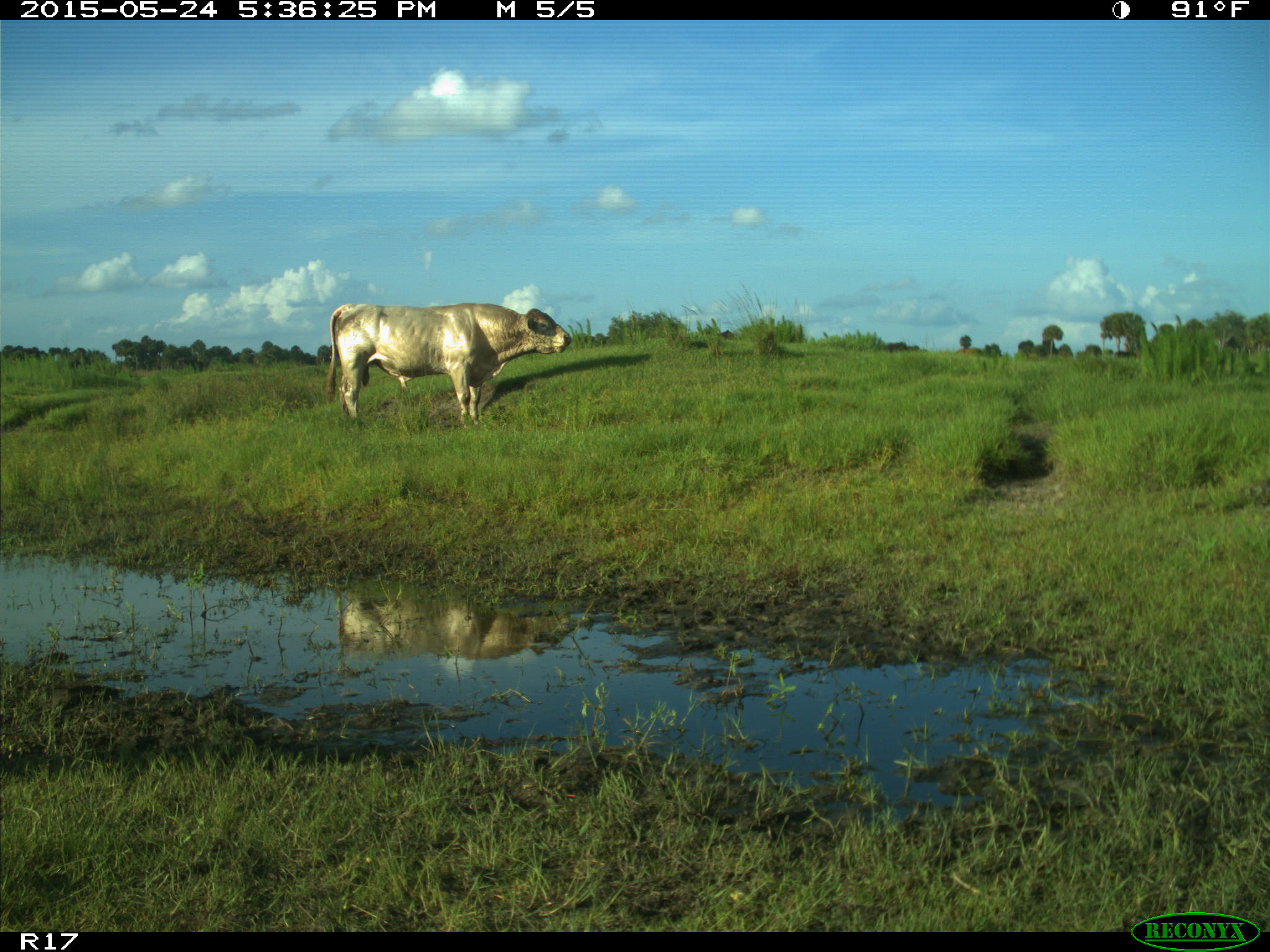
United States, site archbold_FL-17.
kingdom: Animalia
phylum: Chordata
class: Mammalia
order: Artiodactyla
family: Bovidae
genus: Bos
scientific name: Bos taurus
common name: domestic cow